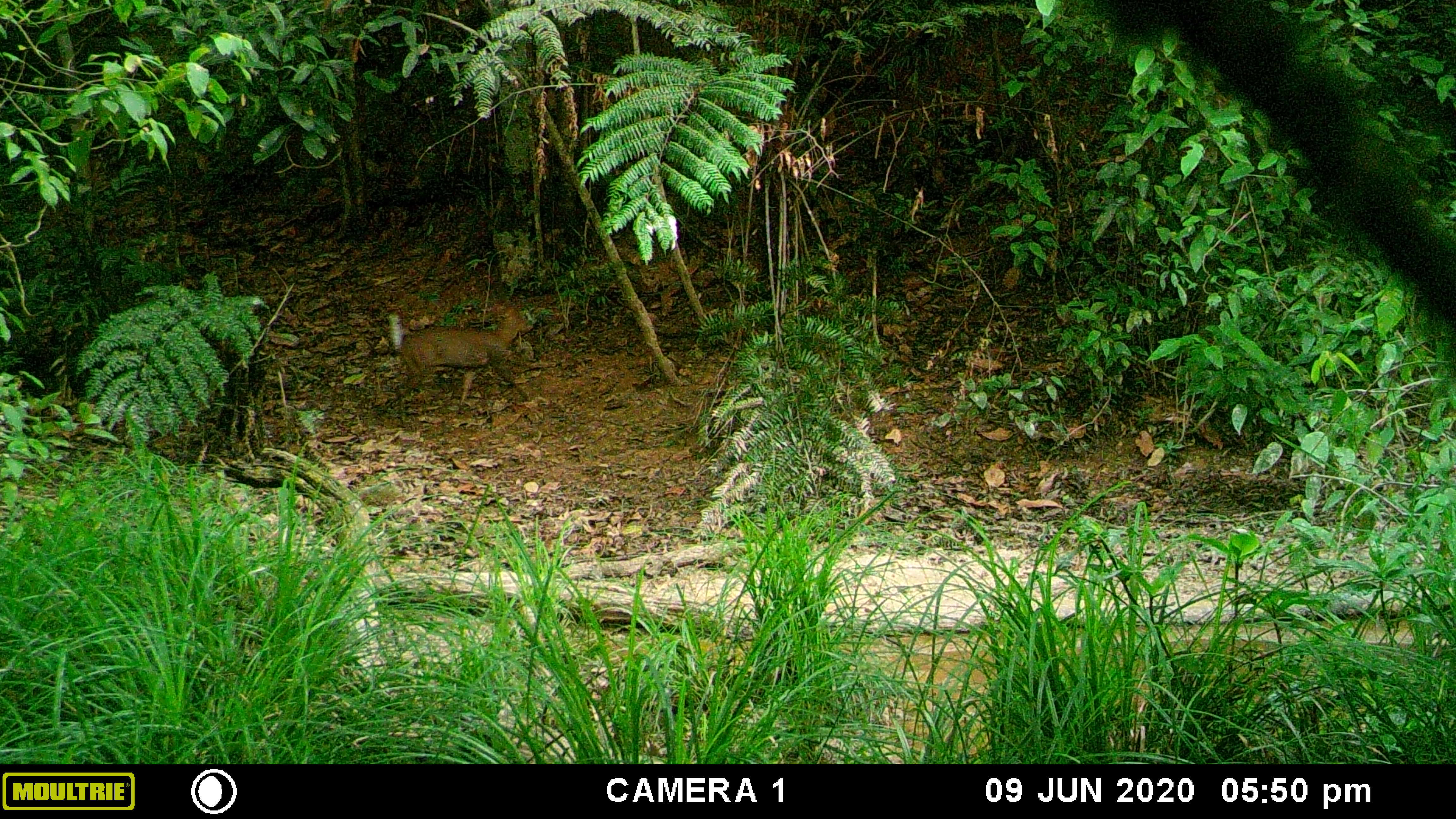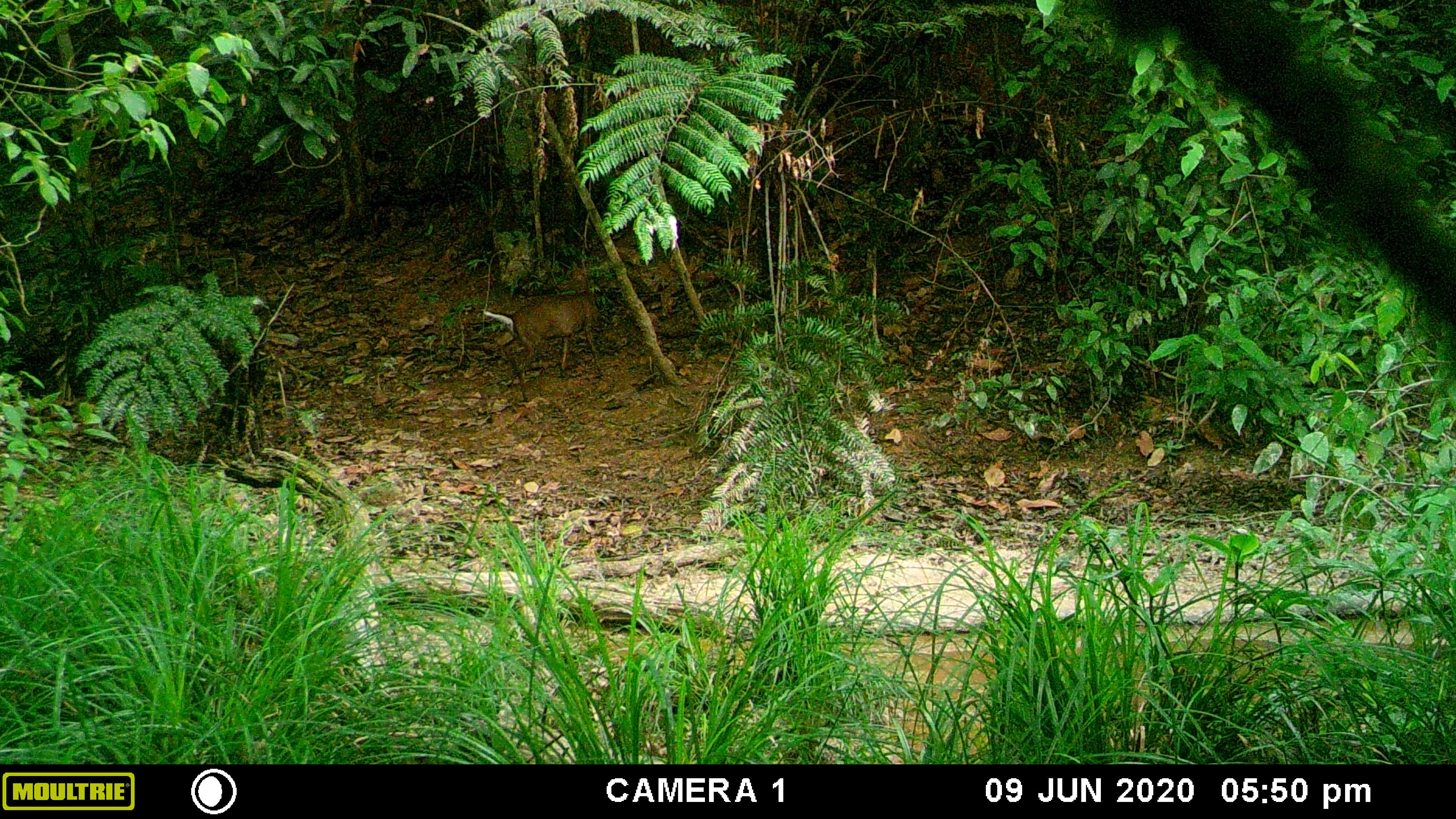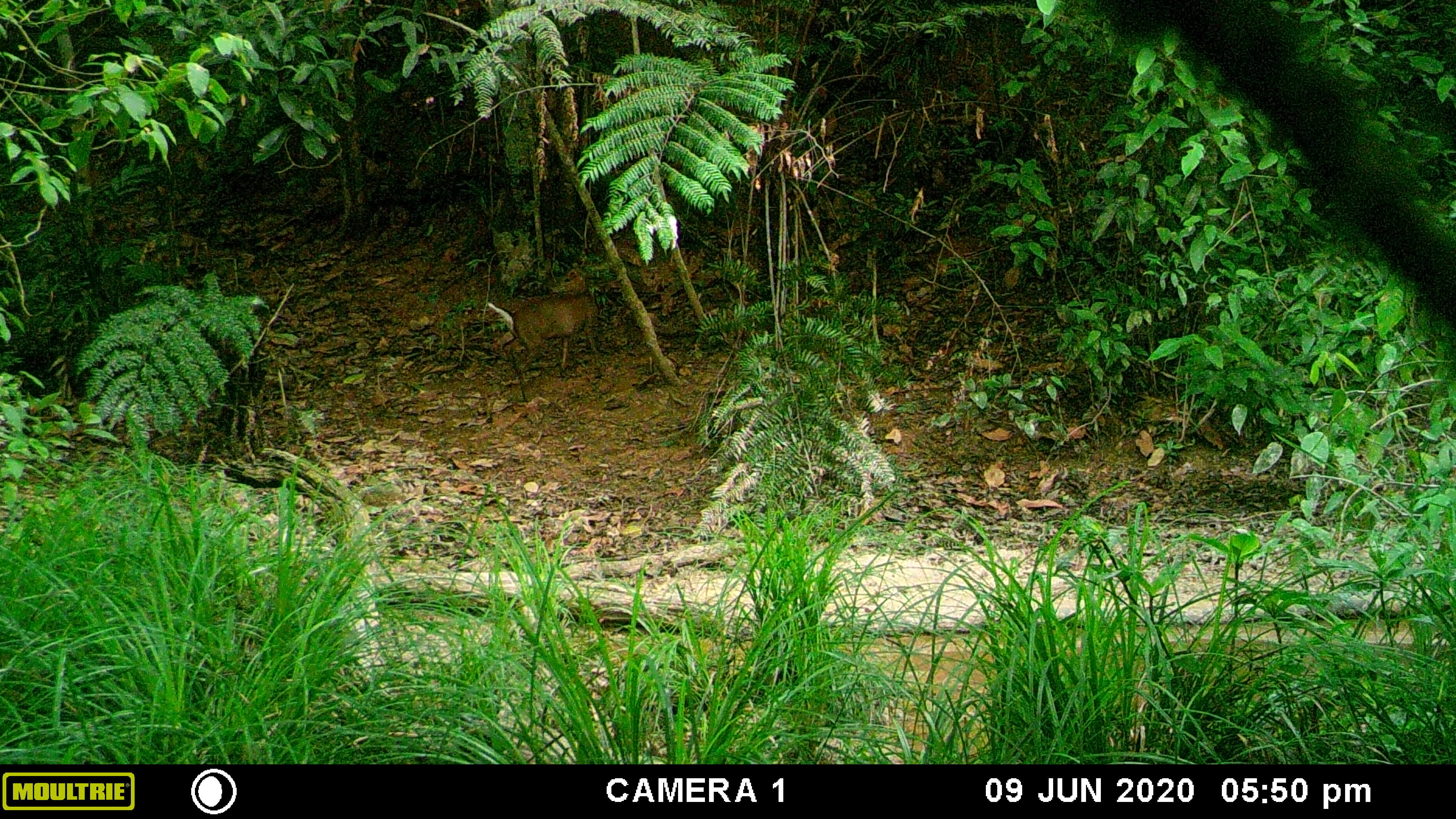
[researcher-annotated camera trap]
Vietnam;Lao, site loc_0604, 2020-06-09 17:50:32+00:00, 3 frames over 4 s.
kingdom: Animalia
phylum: Chordata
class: Mammalia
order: Artiodactyla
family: Cervidae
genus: Muntiacus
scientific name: Muntiacus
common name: muntjacs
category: unidentified muntjac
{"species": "unidentified muntjac (muntjacs) (Muntiacus)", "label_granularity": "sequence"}